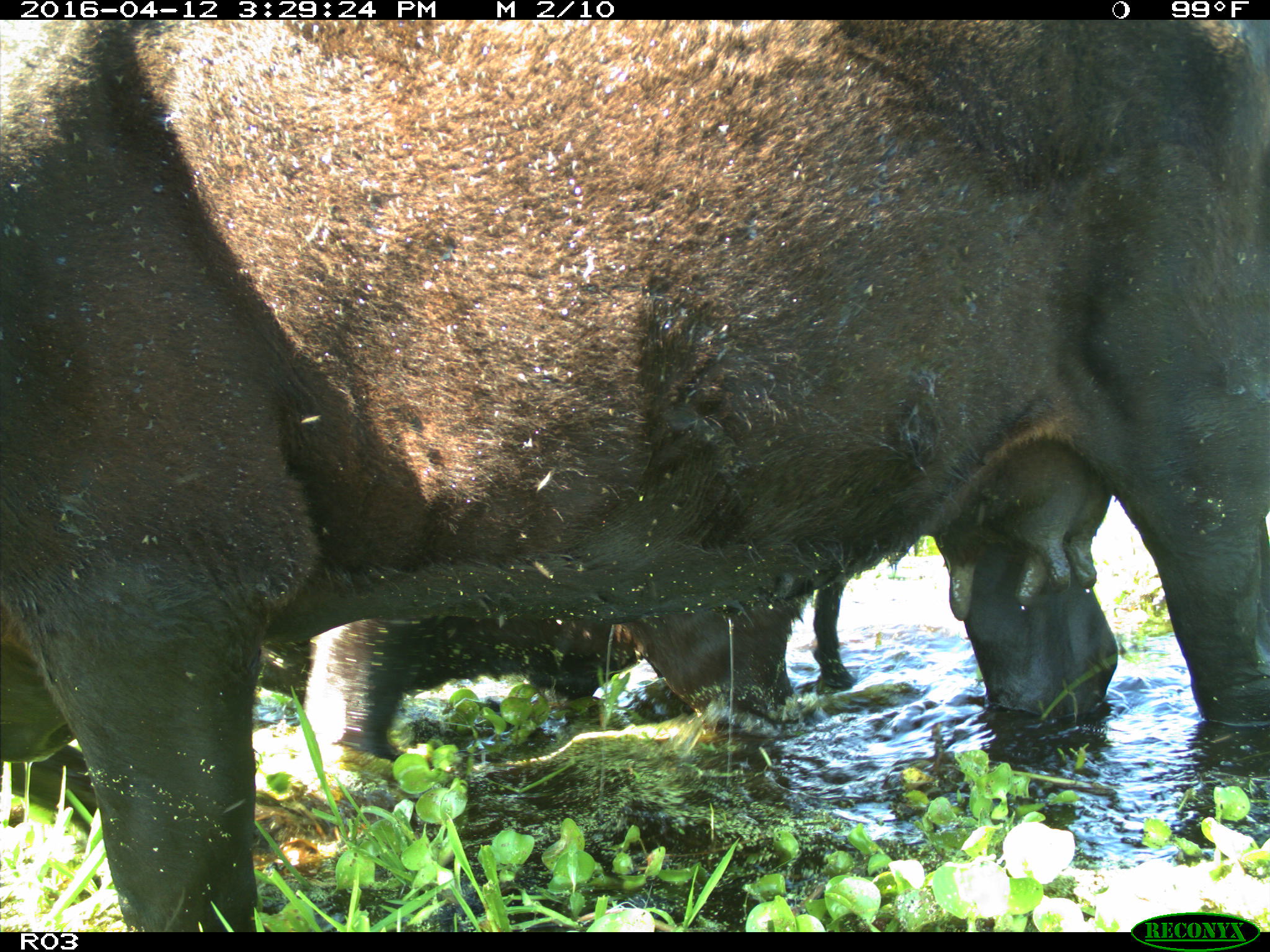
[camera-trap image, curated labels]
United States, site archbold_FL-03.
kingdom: Animalia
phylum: Chordata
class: Mammalia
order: Artiodactyla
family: Bovidae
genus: Bos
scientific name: Bos taurus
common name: domestic cow